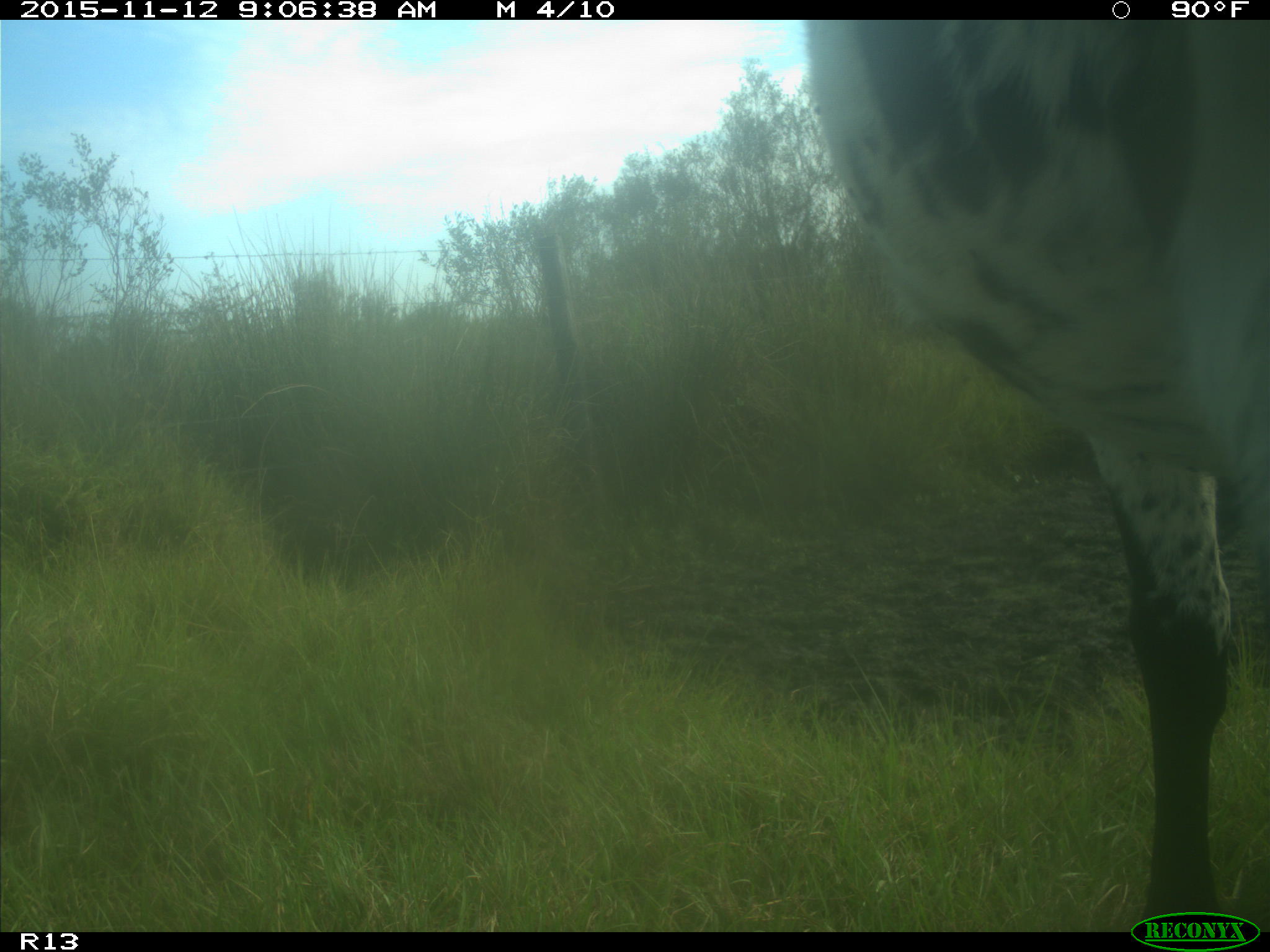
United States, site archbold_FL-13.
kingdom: Animalia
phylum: Chordata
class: Mammalia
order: Artiodactyla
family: Bovidae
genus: Bos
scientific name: Bos taurus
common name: domestic cow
Bos taurus (domestic cow).